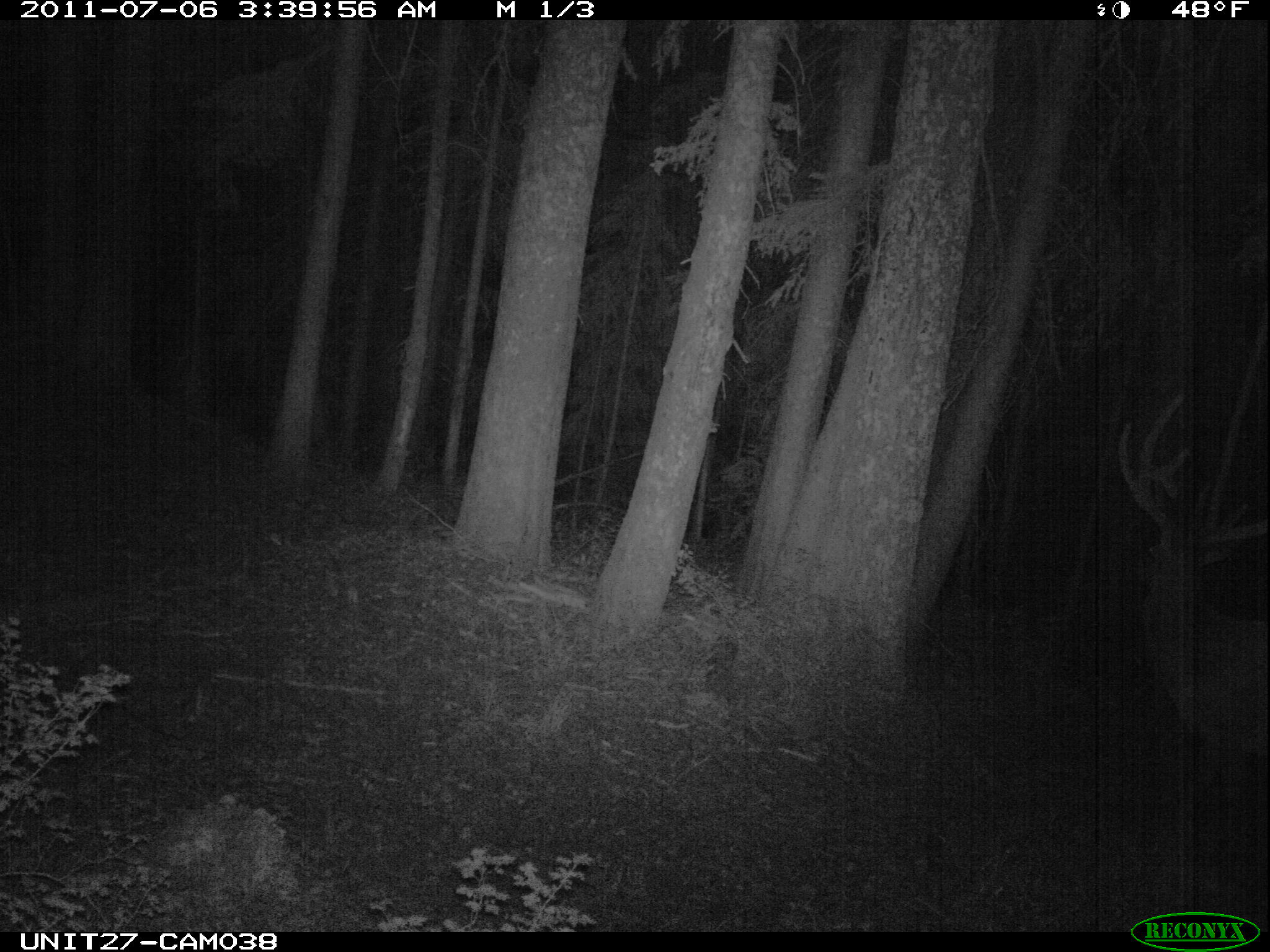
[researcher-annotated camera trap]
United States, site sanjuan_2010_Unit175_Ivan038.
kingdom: Animalia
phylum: Chordata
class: Mammalia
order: Artiodactyla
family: Cervidae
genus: Cervus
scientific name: Cervus elaphus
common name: red deer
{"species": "Cervus elaphus (red deer)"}